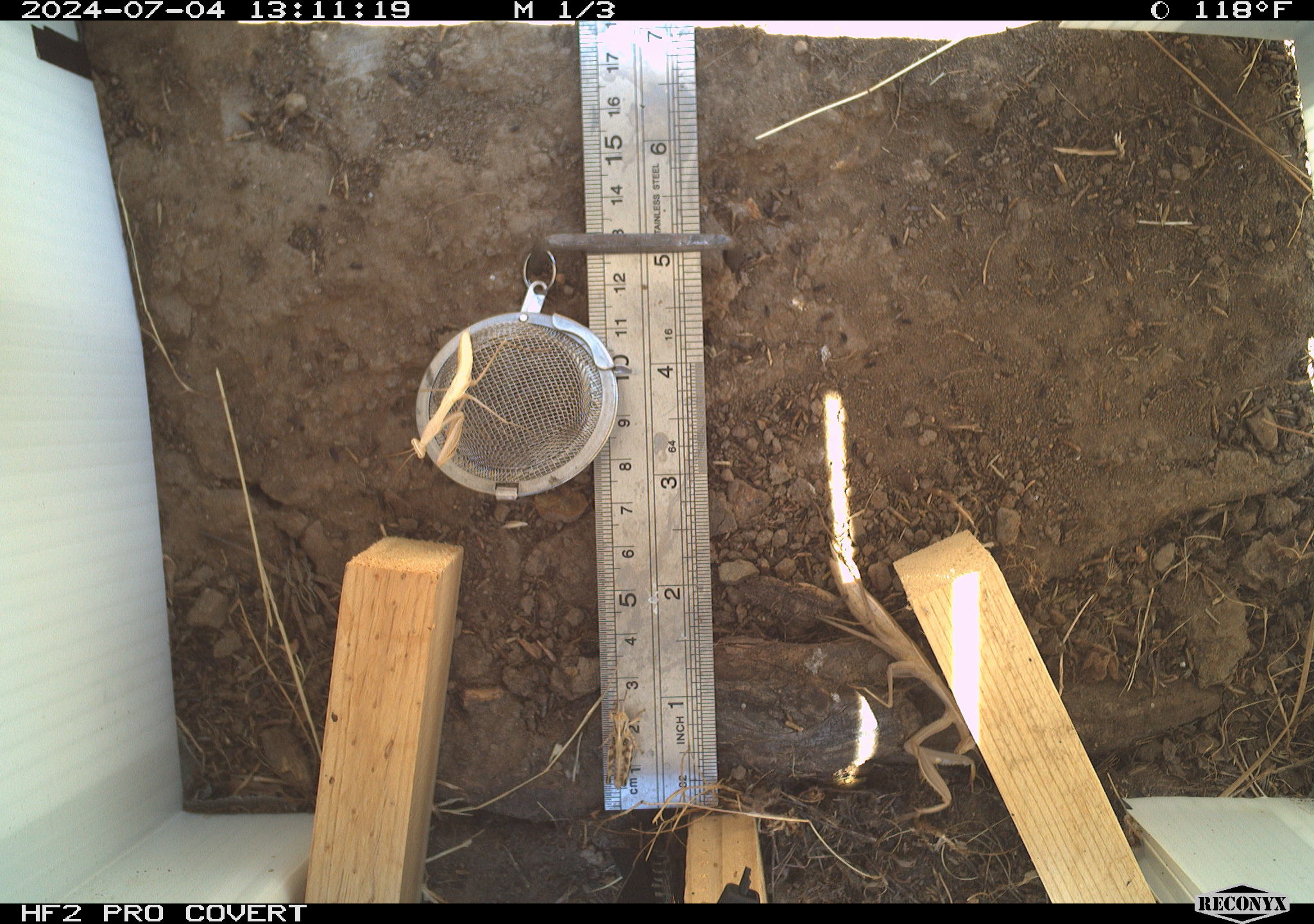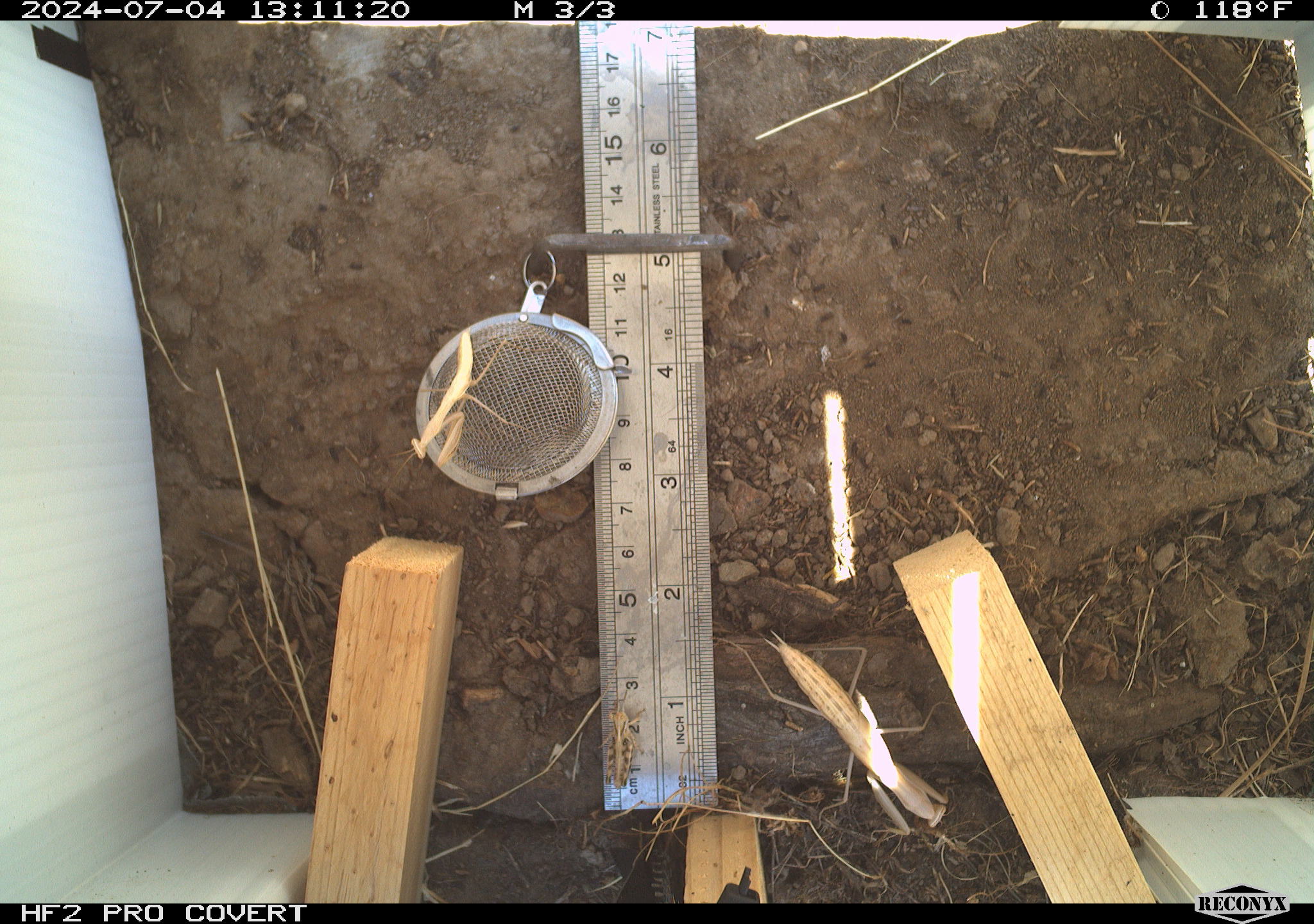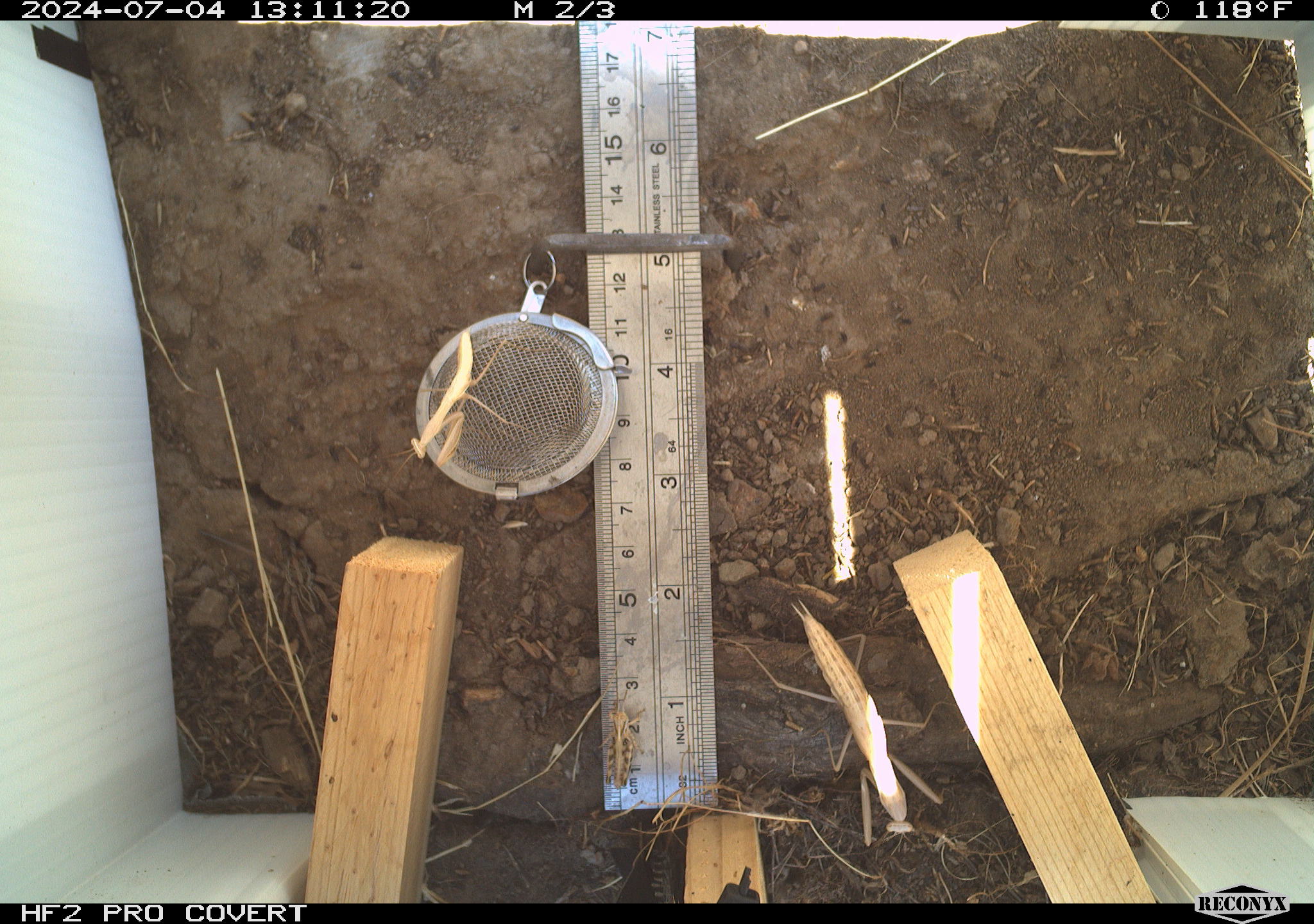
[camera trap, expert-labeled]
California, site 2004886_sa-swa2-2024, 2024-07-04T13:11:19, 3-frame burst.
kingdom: Animalia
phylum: Arthropoda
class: Insecta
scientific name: Insecta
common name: insect